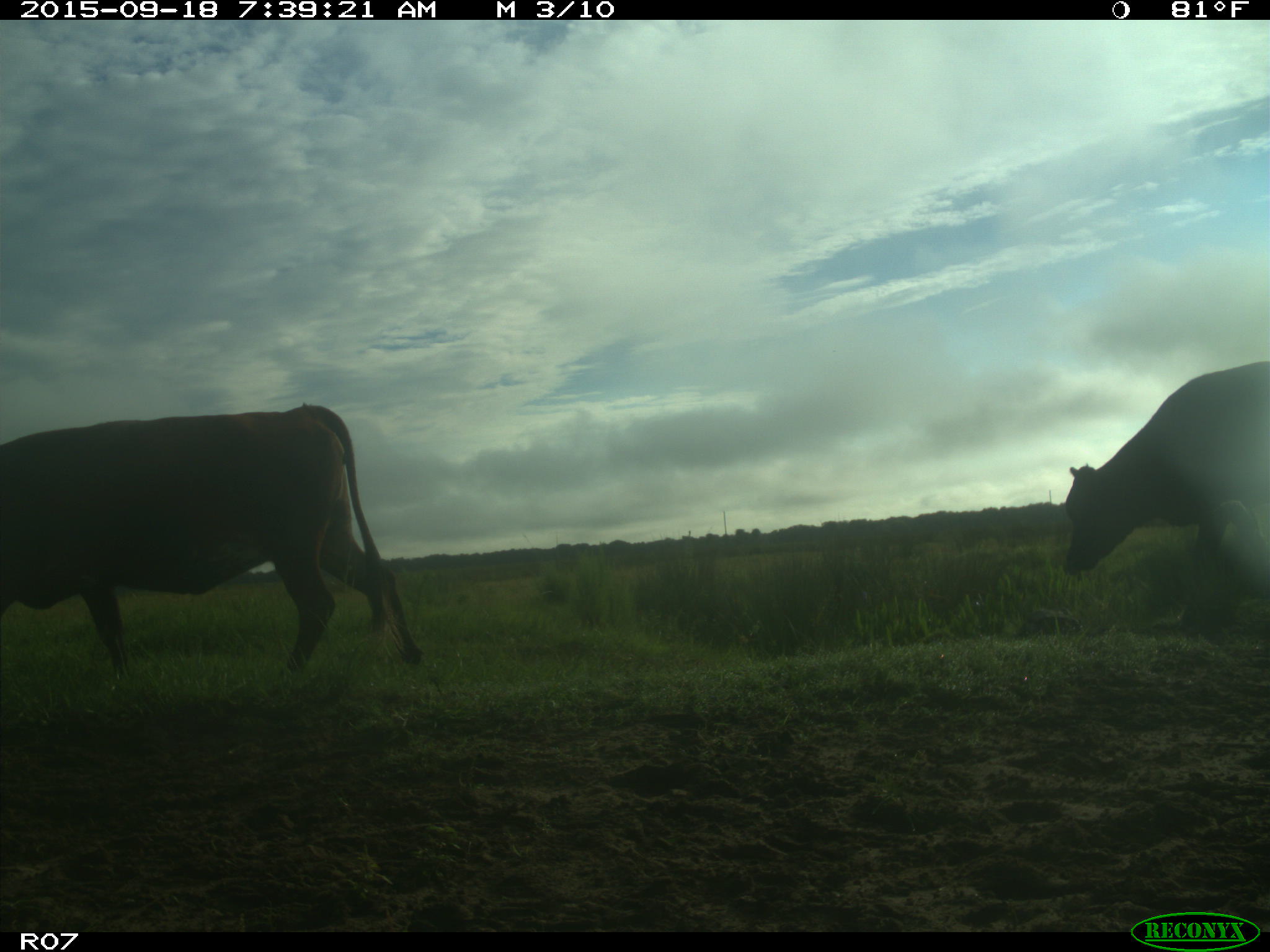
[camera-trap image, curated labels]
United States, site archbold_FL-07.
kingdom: Animalia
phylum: Chordata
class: Mammalia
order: Artiodactyla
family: Bovidae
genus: Bos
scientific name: Bos taurus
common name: domestic cow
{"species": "Bos taurus (domestic cow)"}